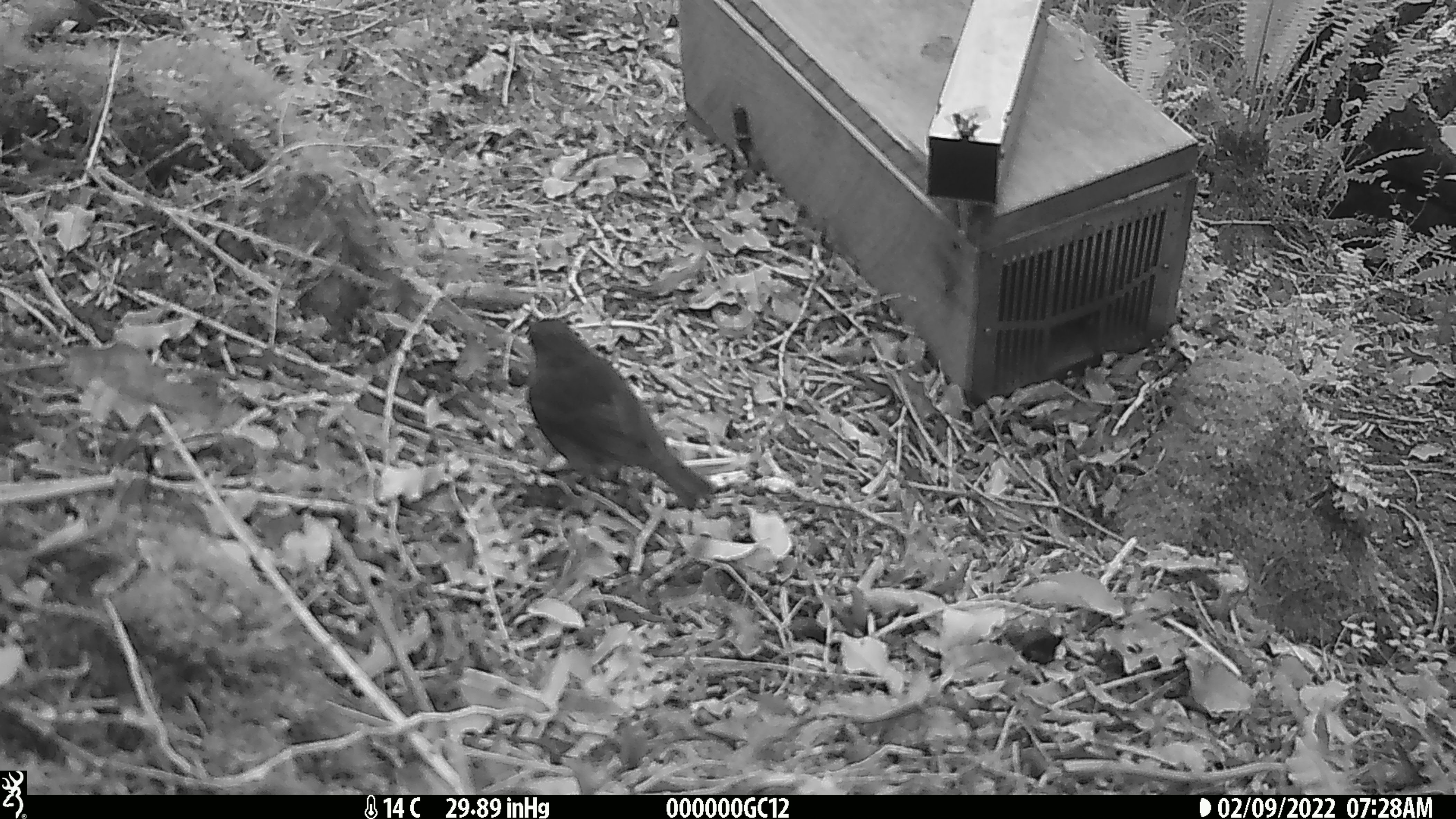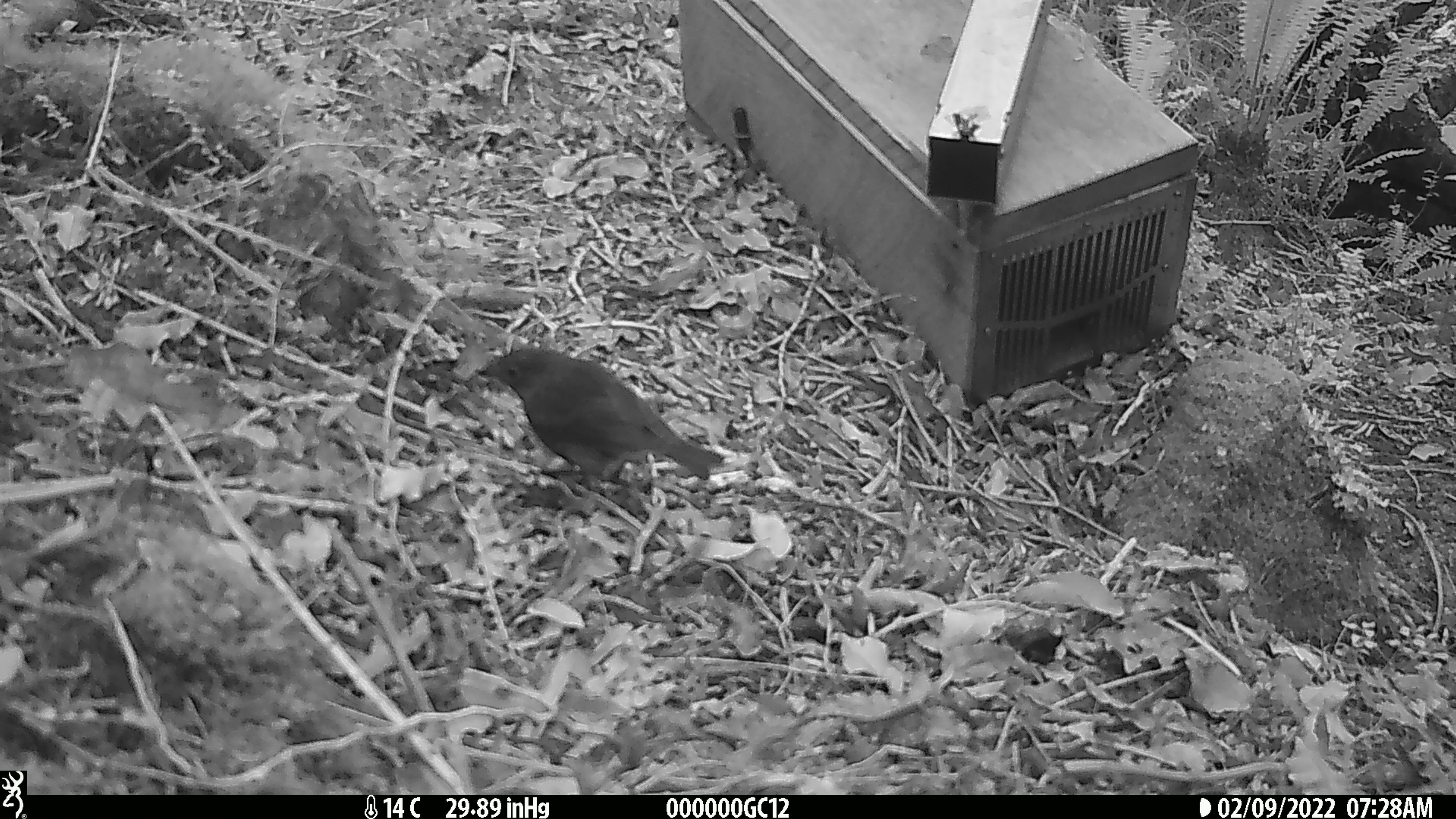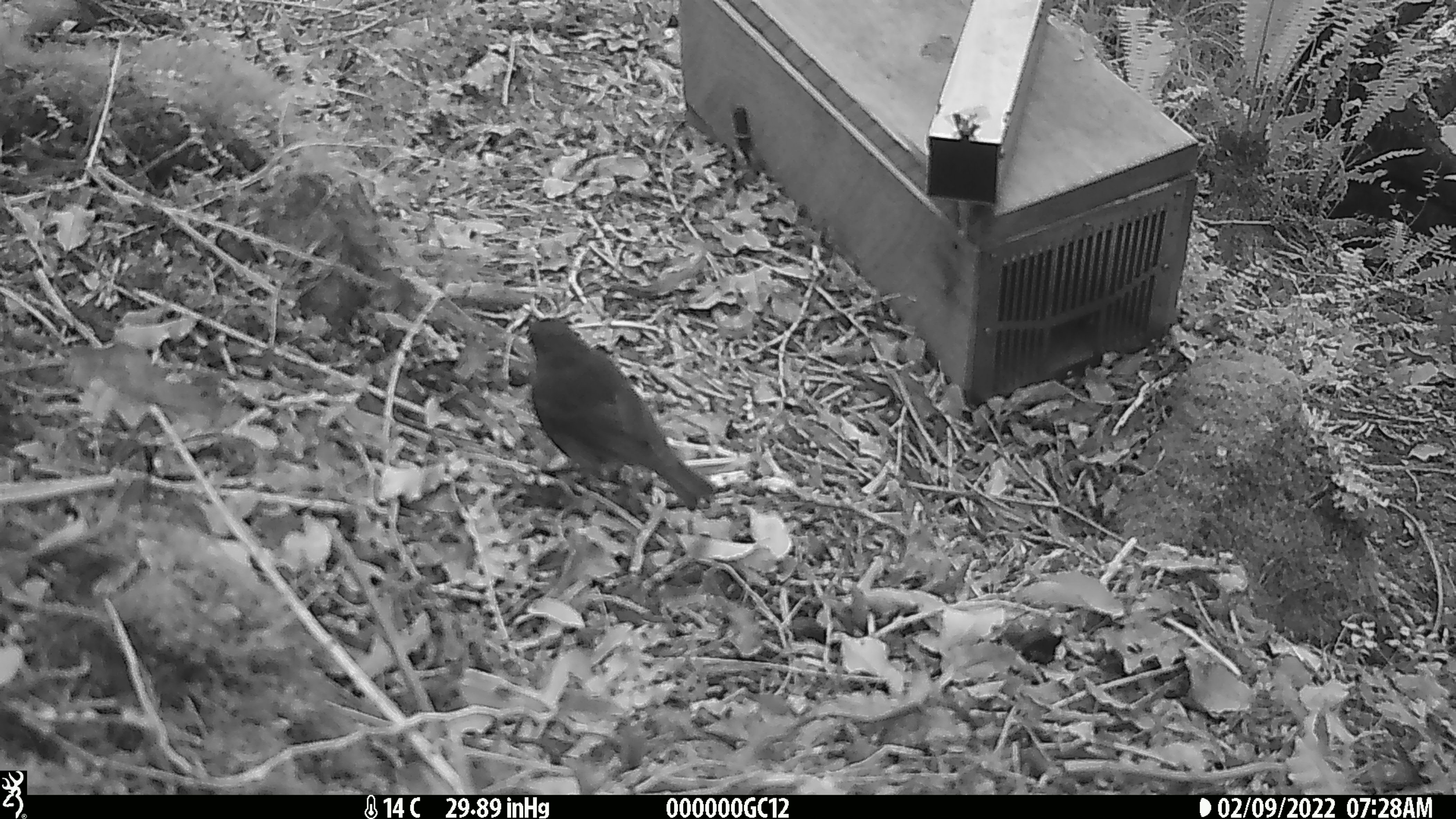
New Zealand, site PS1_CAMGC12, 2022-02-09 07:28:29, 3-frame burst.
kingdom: Animalia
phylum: Chordata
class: Aves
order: Passeriformes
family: Petroicidae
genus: Petroica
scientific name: Petroica australis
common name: new zealand robin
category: robin